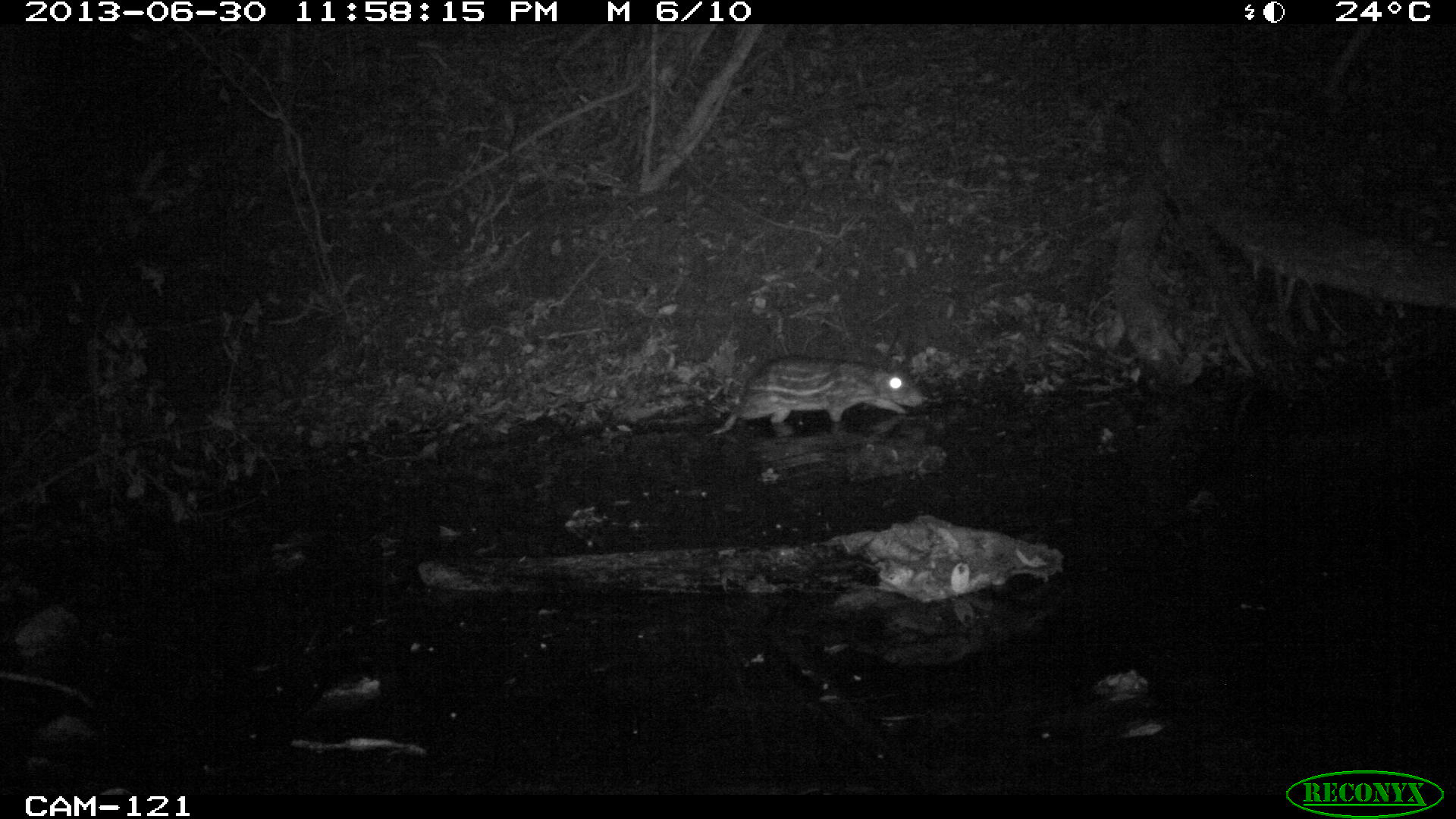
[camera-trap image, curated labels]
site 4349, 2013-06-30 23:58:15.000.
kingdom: Animalia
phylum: Chordata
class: Mammalia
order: Rodentia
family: Cuniculidae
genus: Cuniculus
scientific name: Cuniculus paca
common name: lowland paca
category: agouti paca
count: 1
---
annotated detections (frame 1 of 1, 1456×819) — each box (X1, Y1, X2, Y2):
agouti paca: (703, 355, 928, 438)